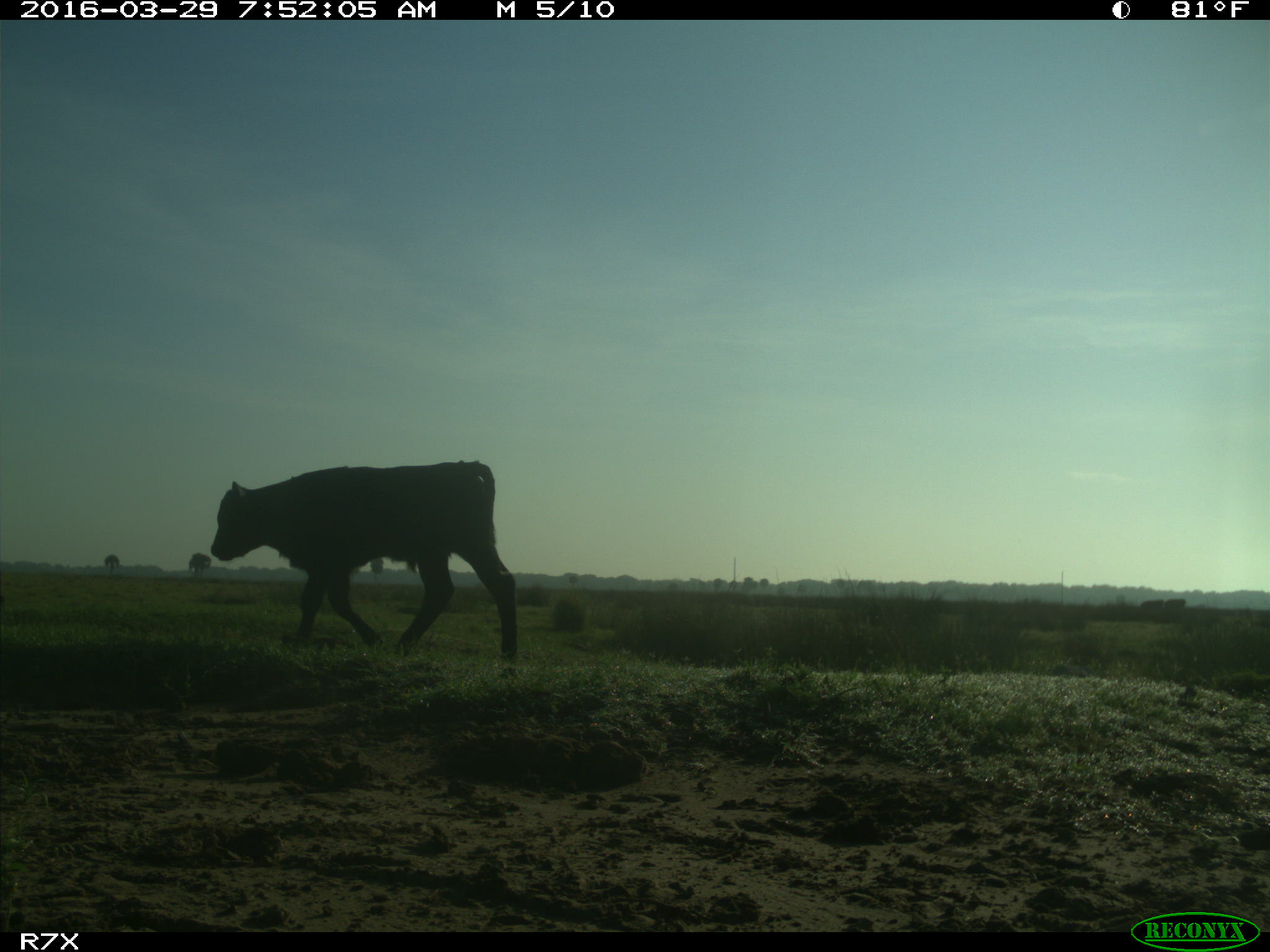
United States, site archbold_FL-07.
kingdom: Animalia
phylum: Chordata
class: Mammalia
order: Artiodactyla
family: Bovidae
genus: Bos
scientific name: Bos taurus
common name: domestic cow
Bos taurus (domestic cow).